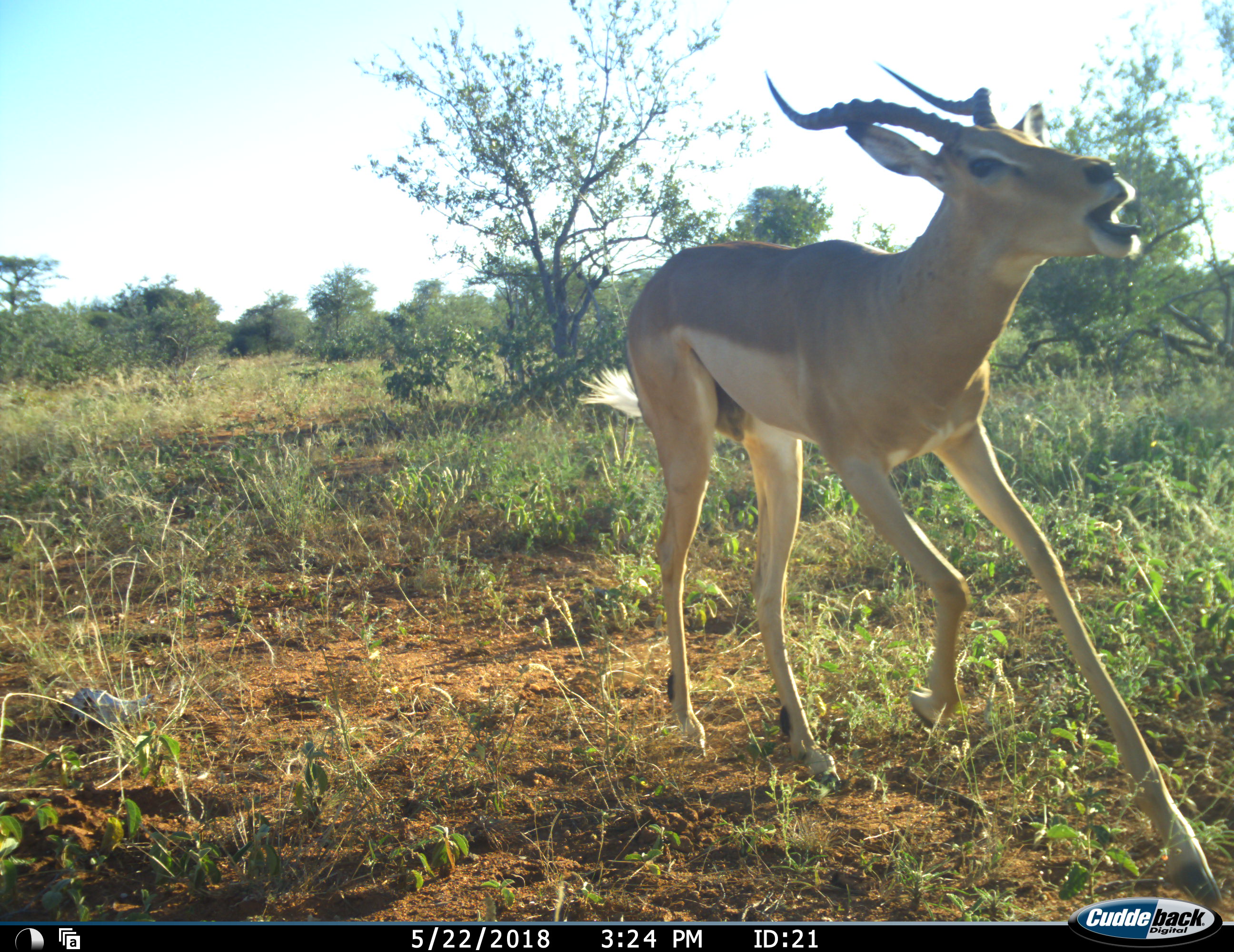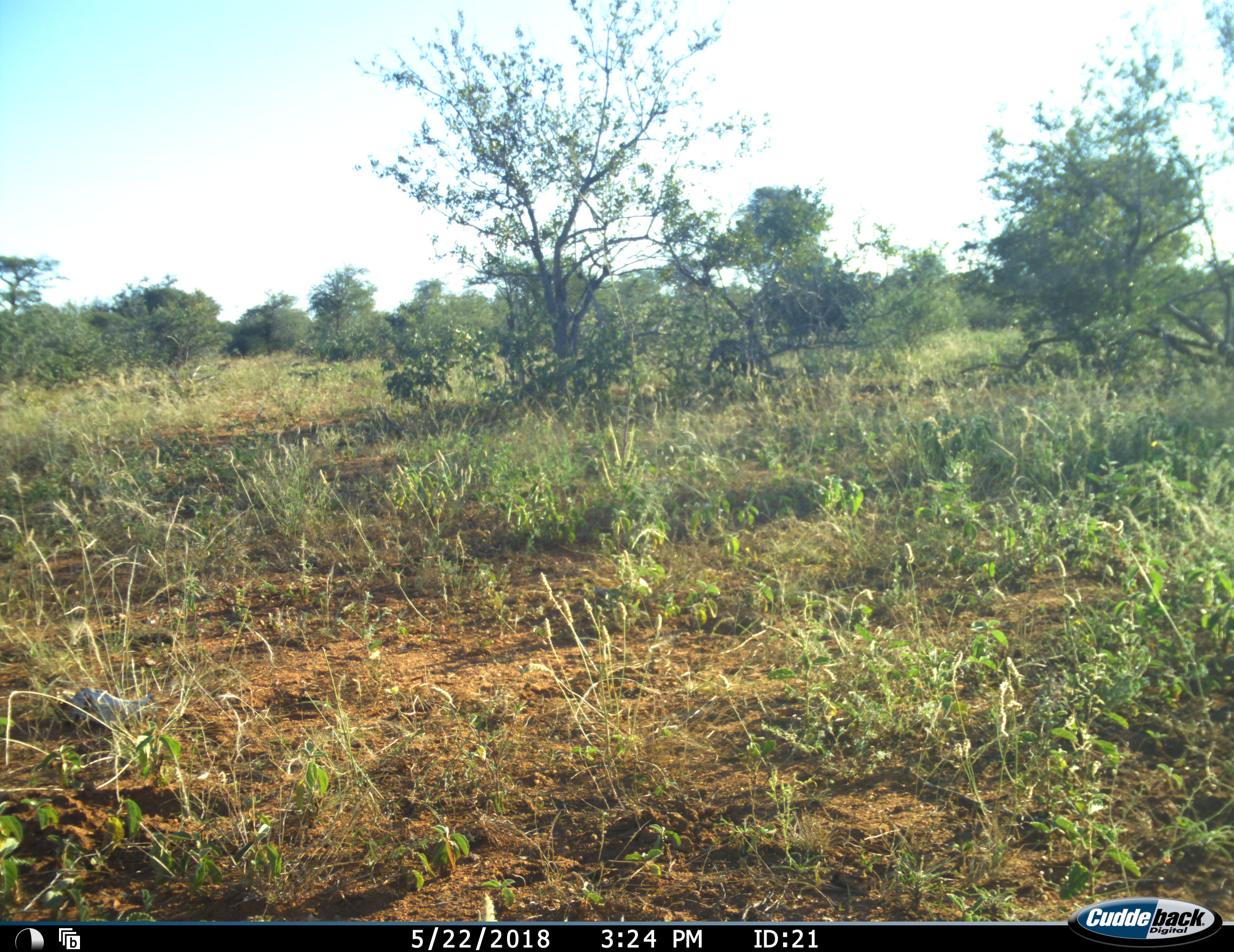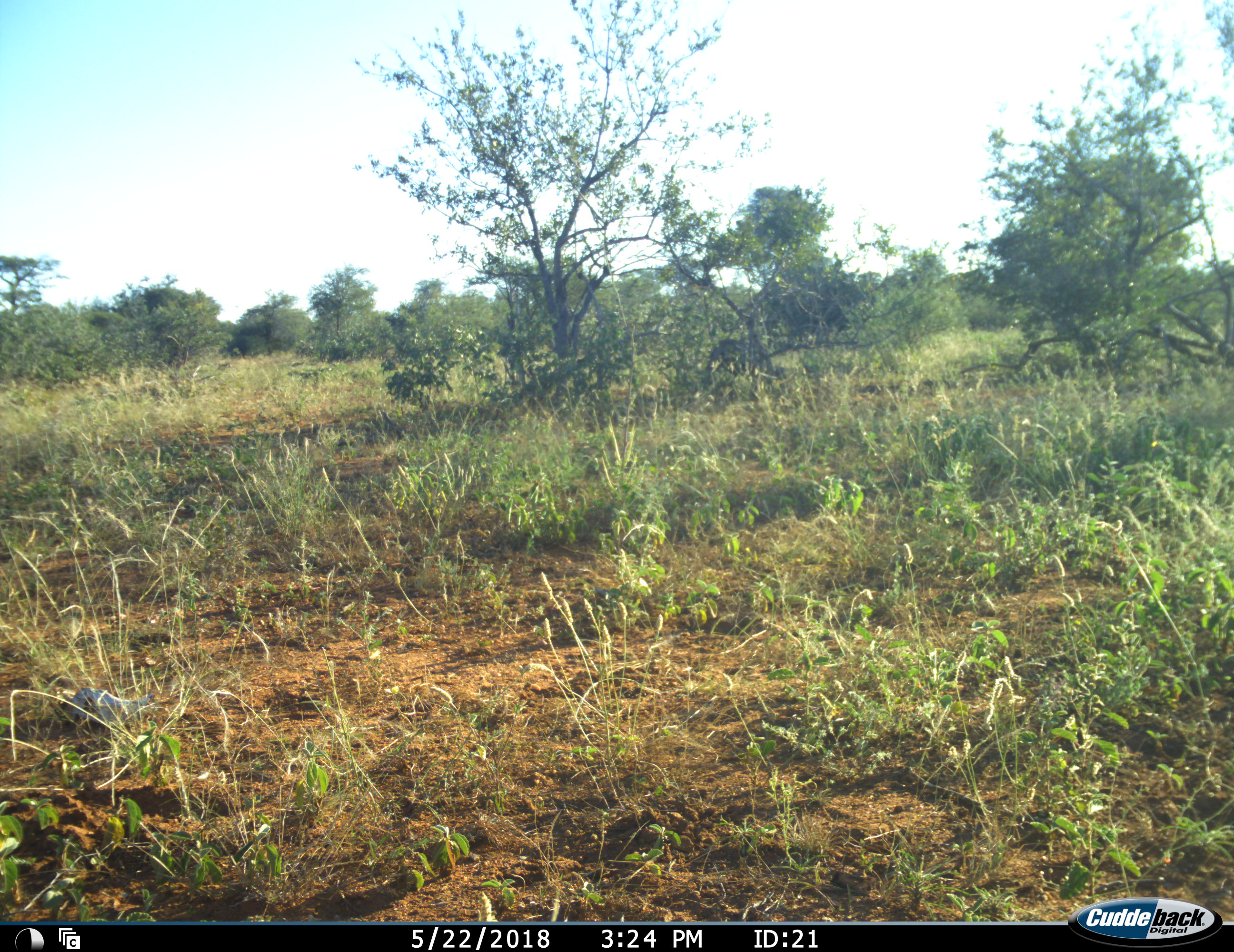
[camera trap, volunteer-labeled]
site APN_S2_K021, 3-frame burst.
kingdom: Animalia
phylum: Chordata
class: Mammalia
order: Artiodactyla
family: Bovidae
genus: Aepyceros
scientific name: Aepyceros melampus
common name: impala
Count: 1.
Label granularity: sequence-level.